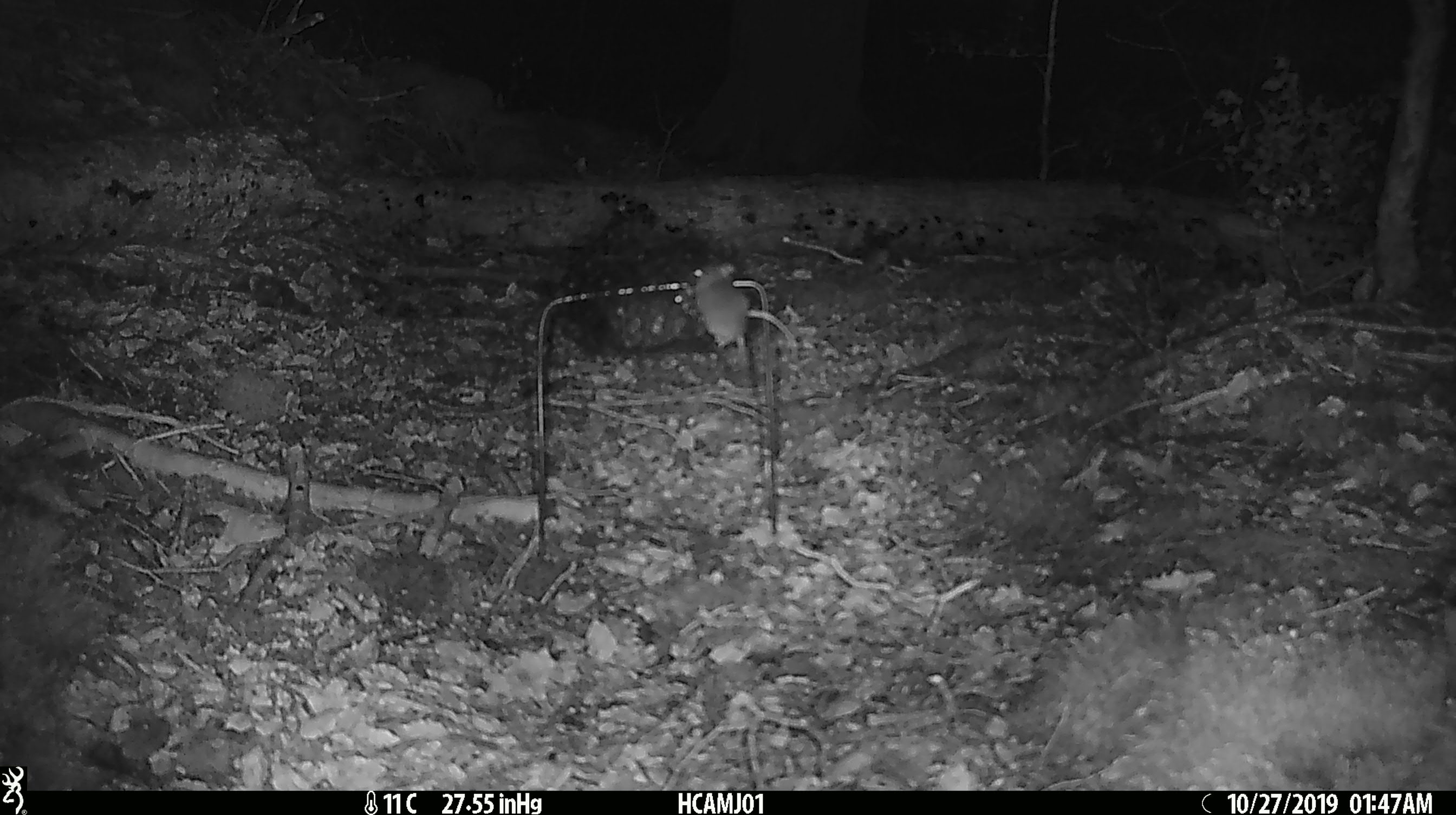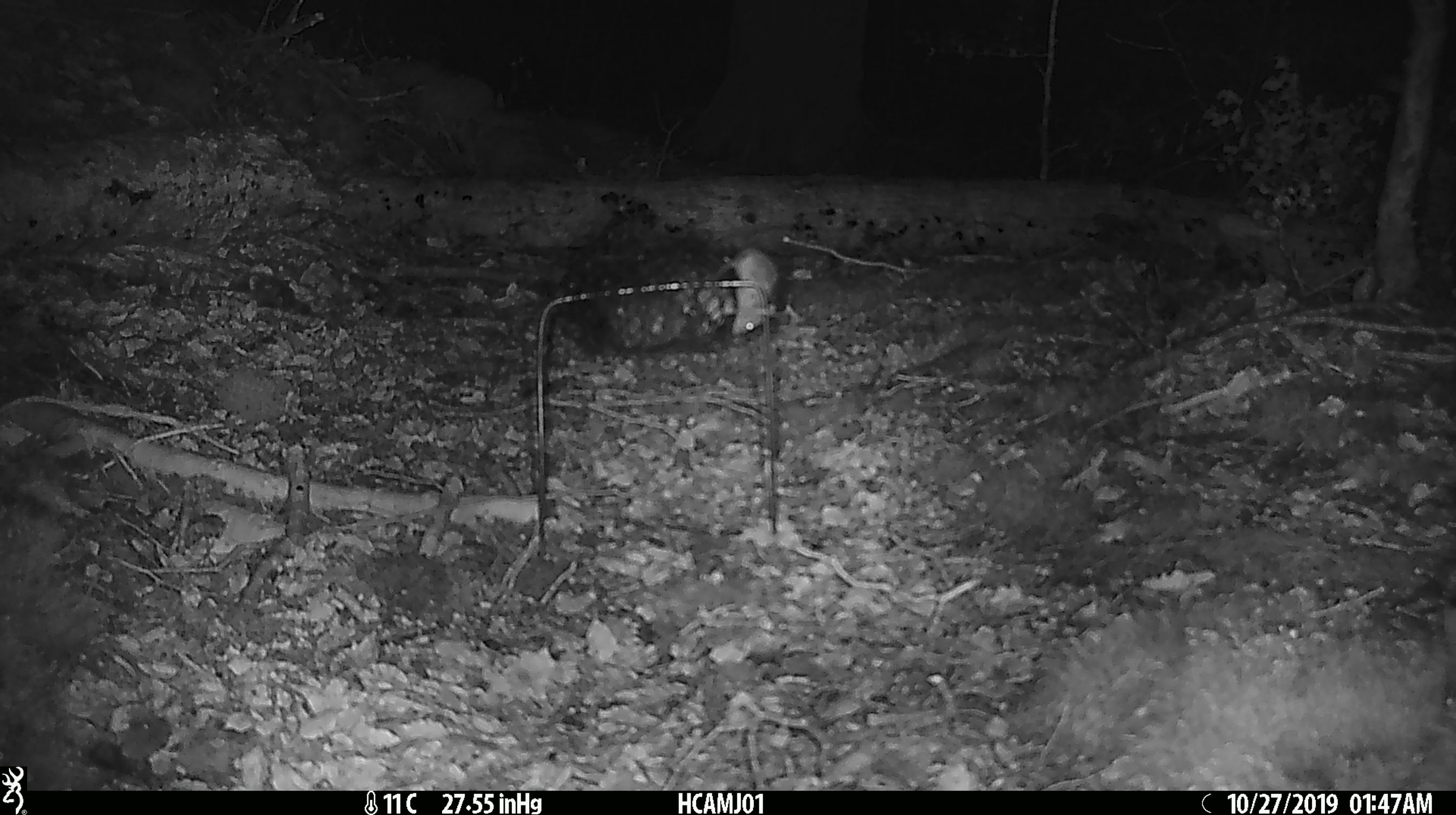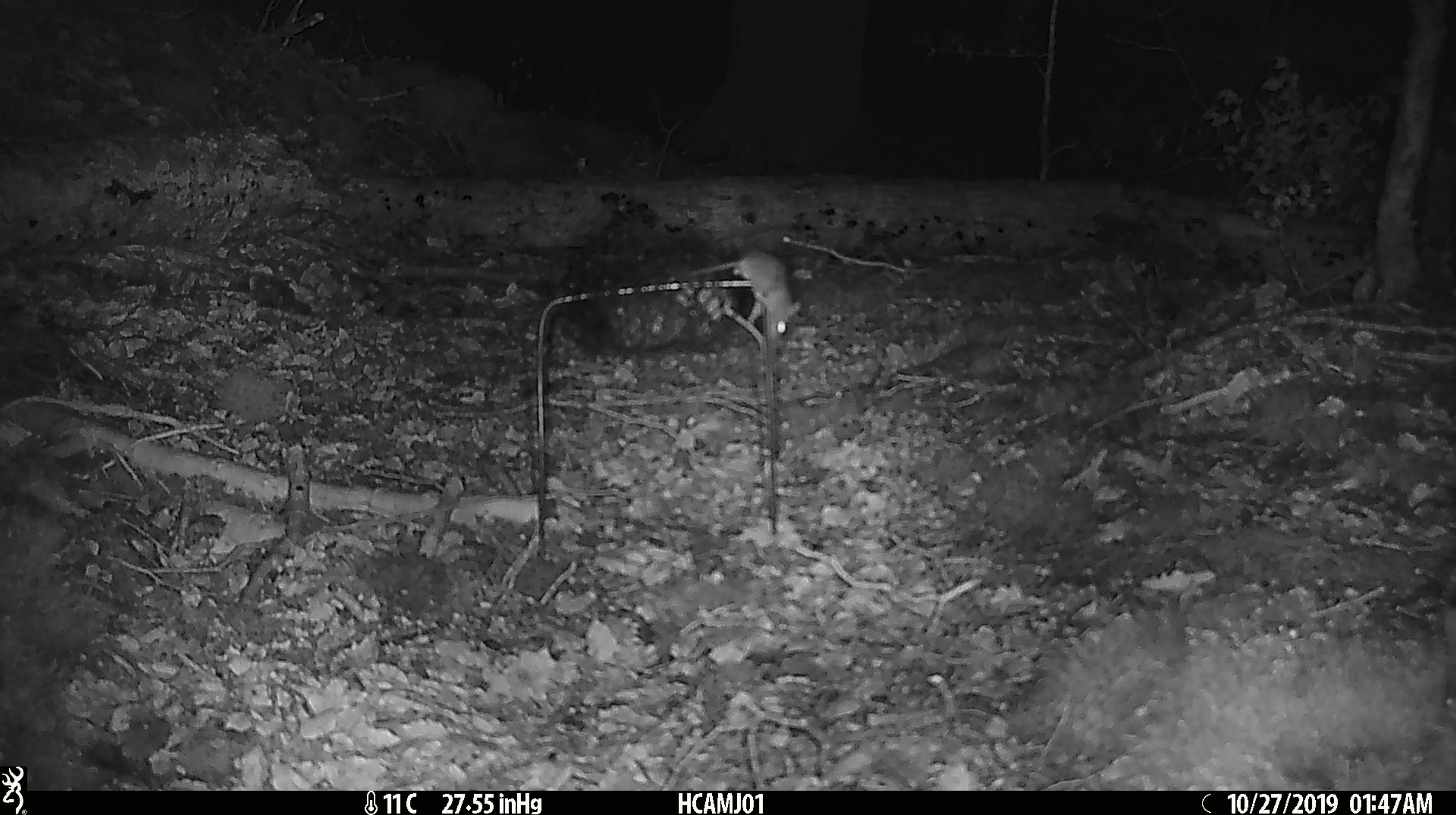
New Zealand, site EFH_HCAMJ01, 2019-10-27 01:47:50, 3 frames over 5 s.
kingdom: Animalia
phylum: Chordata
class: Mammalia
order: Rodentia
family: Muridae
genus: Mus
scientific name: Mus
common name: mouse